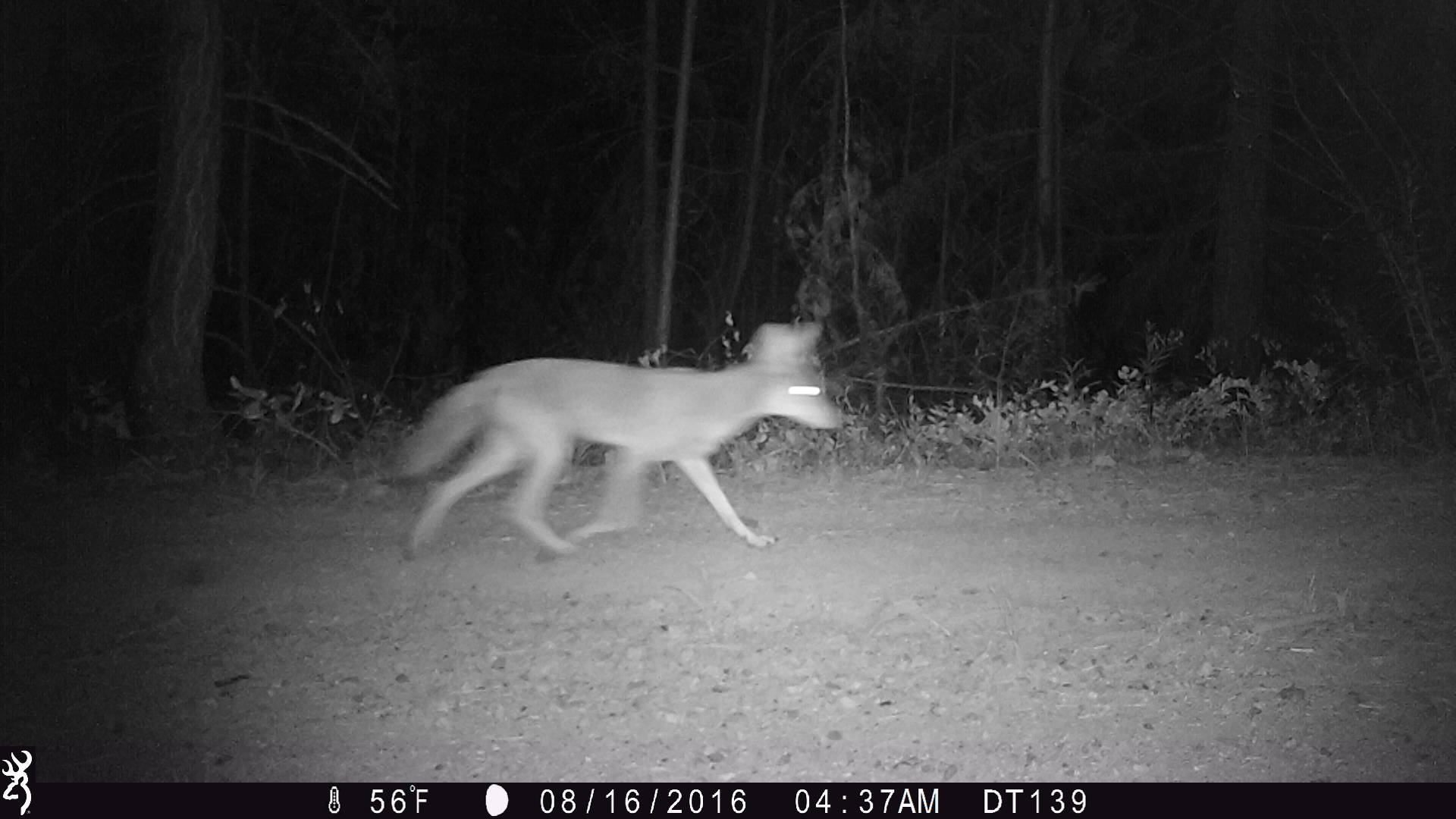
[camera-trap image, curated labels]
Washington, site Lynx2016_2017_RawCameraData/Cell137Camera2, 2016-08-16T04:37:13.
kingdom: Animalia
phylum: Chordata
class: Mammalia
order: Carnivora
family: Canidae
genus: Canis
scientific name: Canis latrans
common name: coyote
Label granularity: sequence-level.